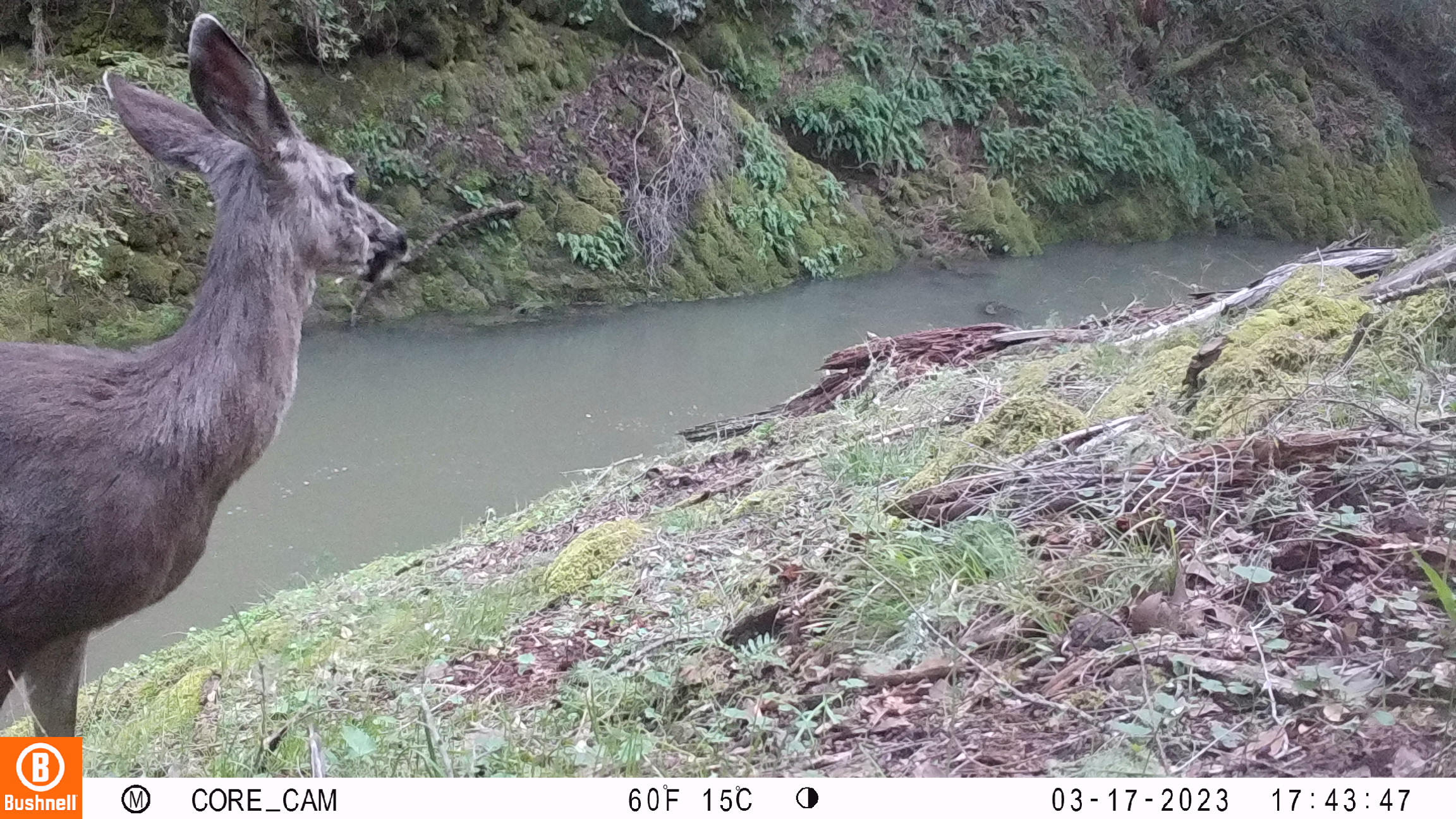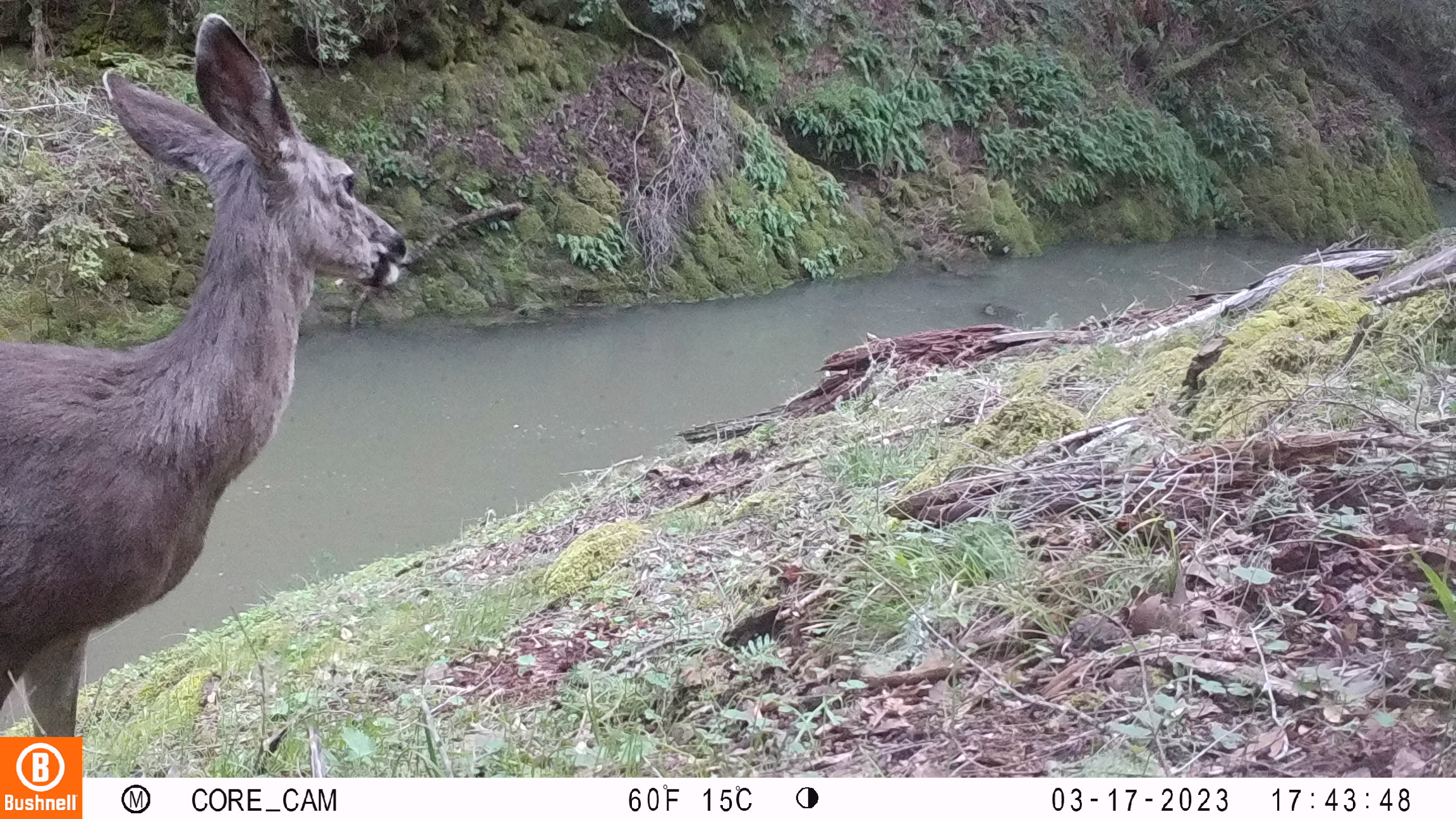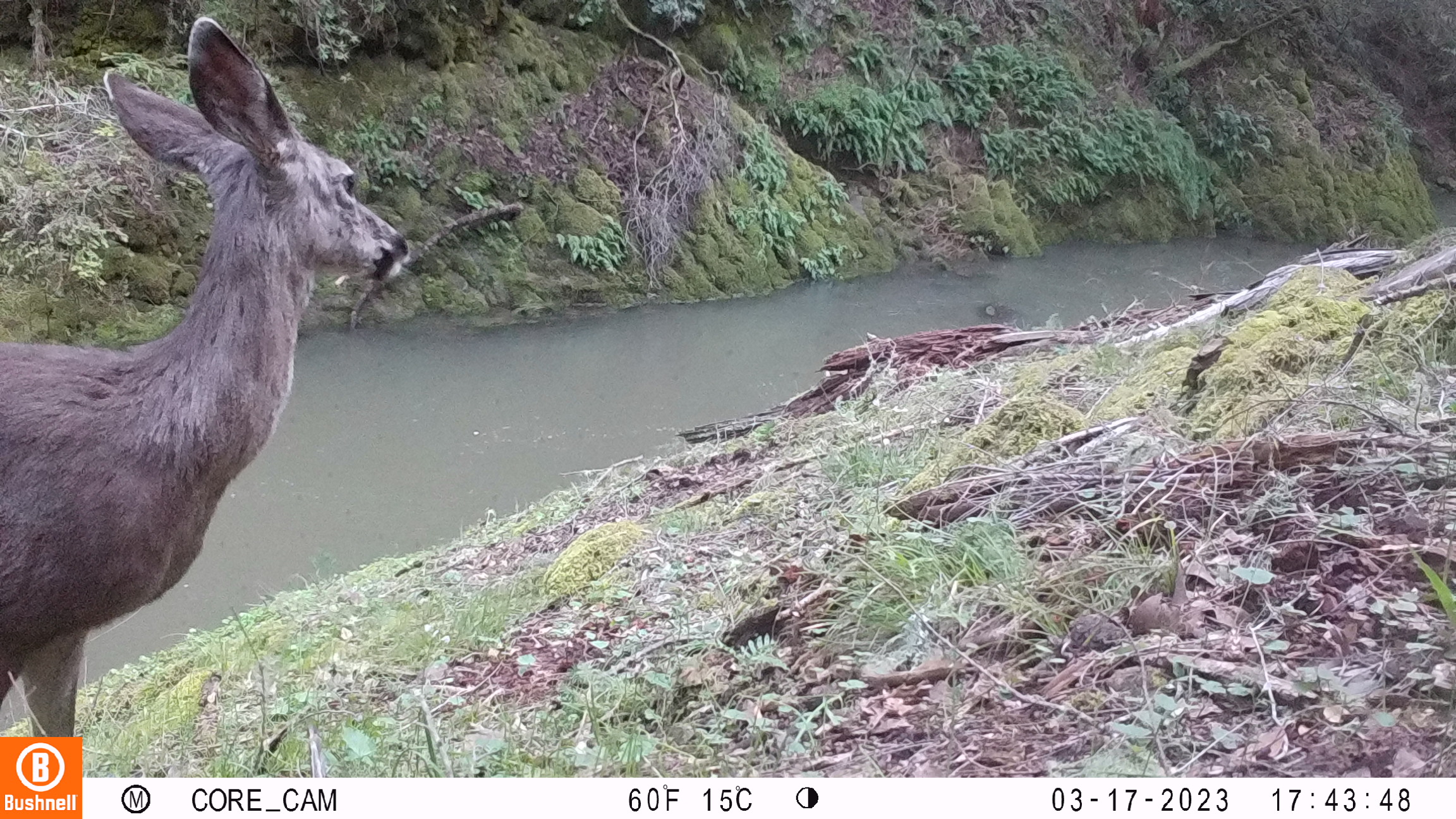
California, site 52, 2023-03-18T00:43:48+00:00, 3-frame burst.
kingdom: Animalia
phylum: Chordata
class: Mammalia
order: Artiodactyla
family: Cervidae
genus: Odocoileus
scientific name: Odocoileus hemionus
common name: mule deer